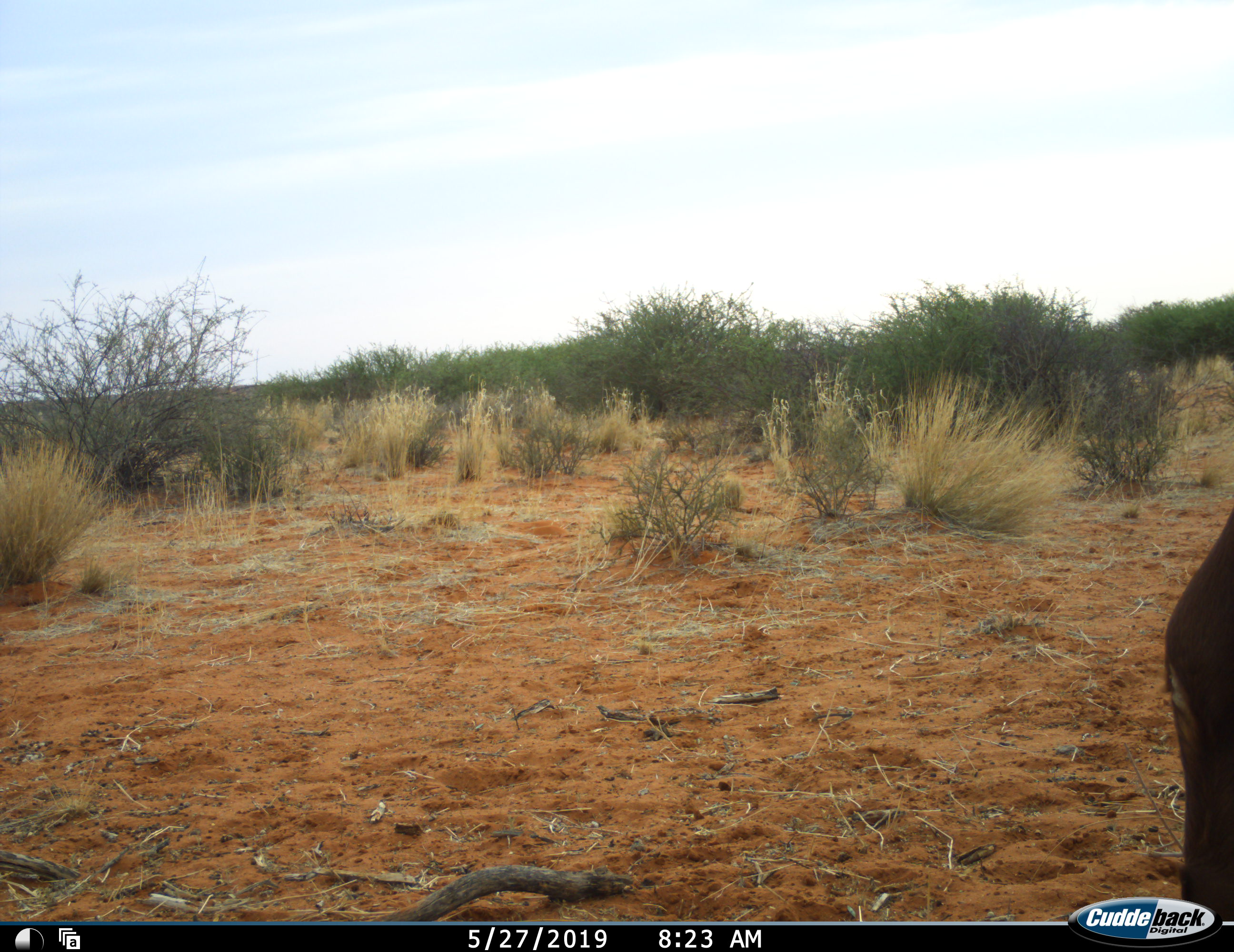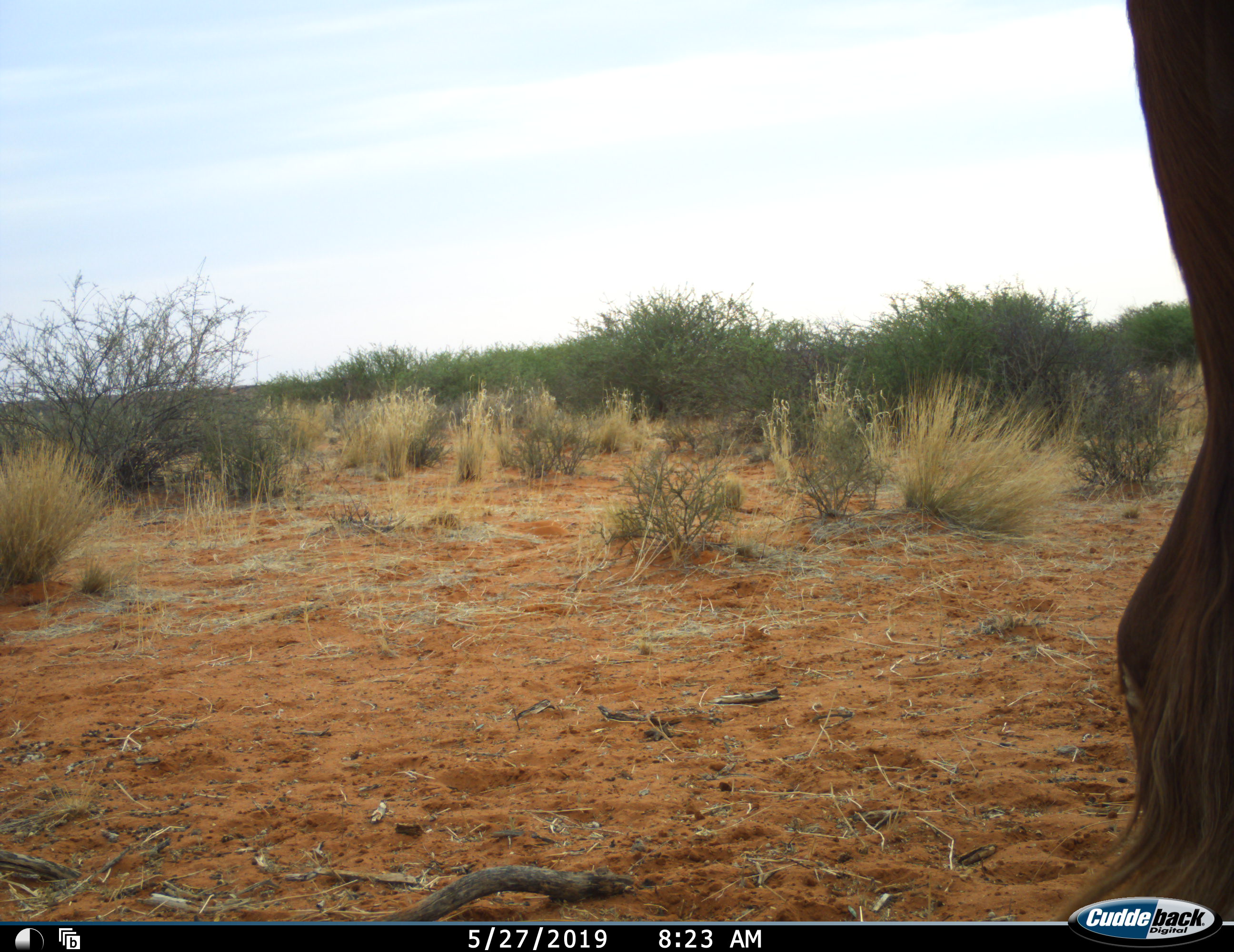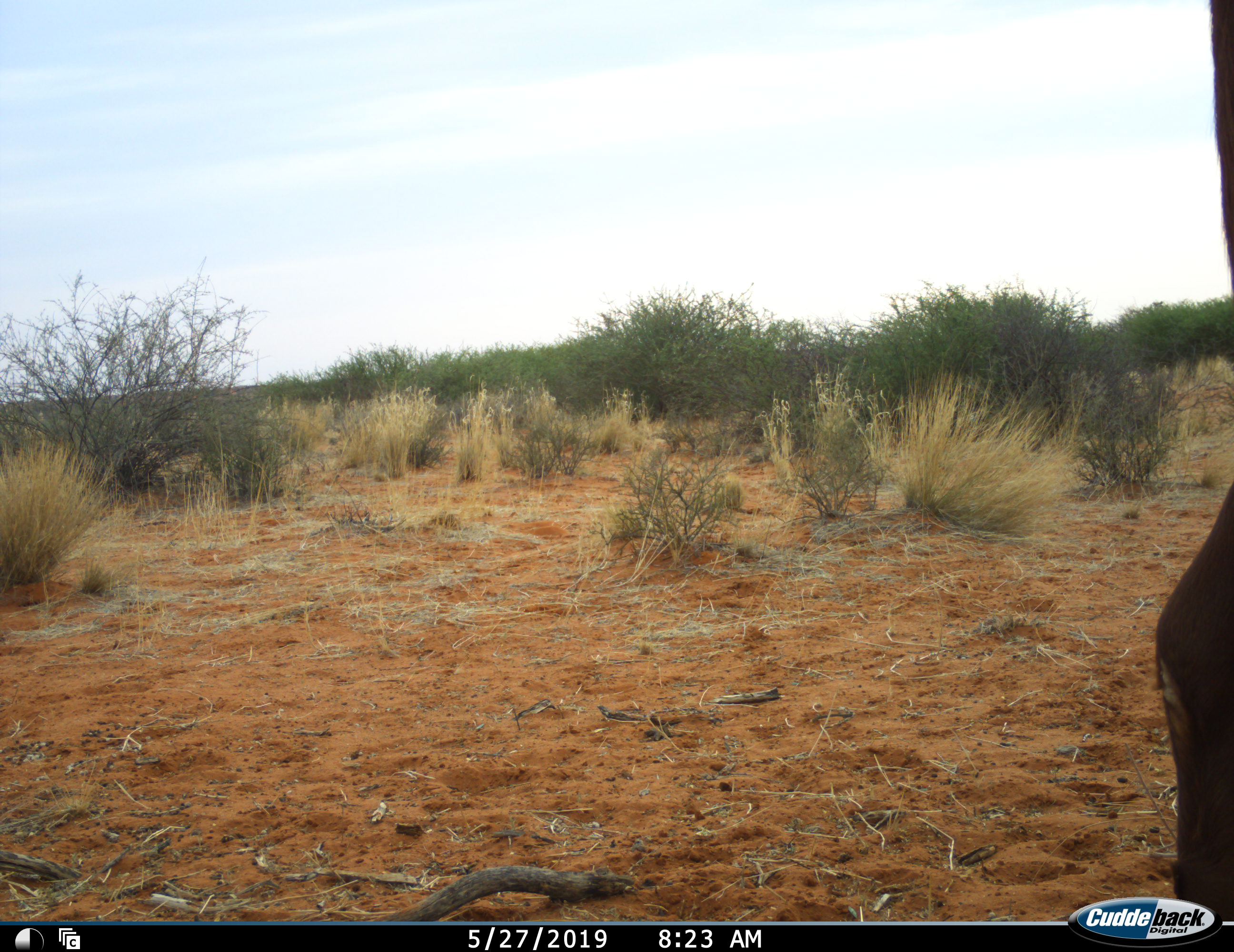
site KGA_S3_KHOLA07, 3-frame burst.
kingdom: Animalia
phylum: Chordata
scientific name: Vertebrata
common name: domestic animal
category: domesticanimal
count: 1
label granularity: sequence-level